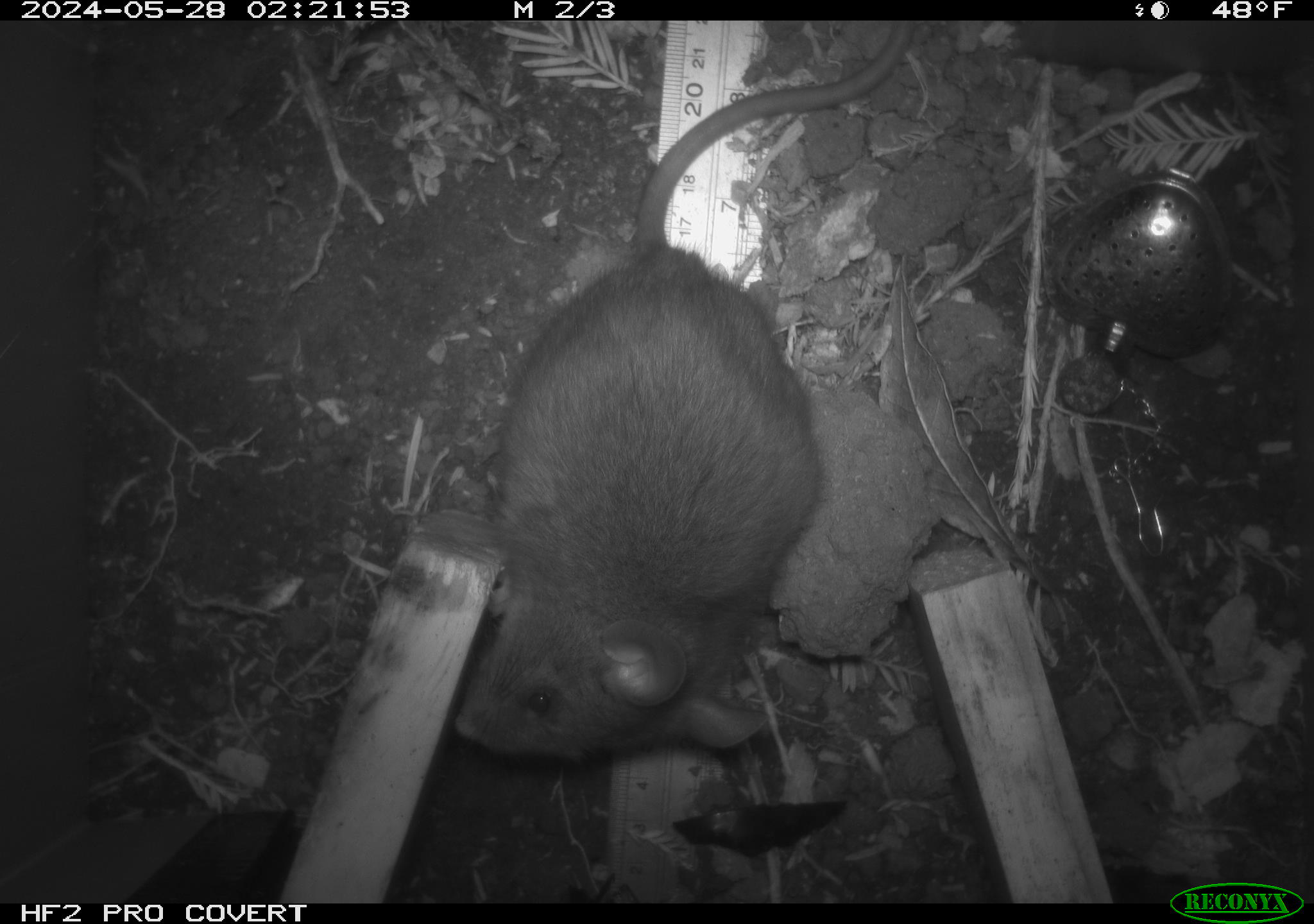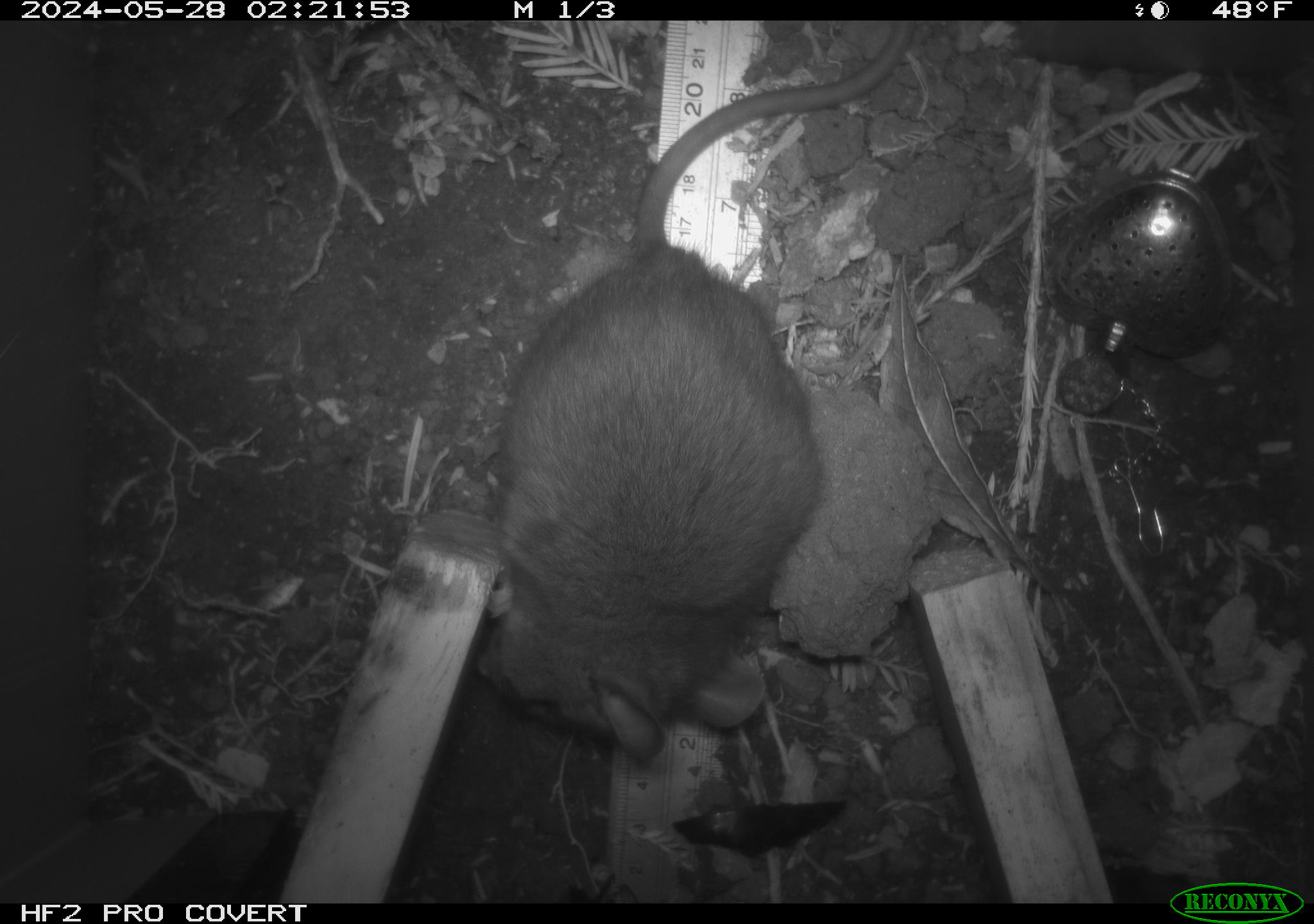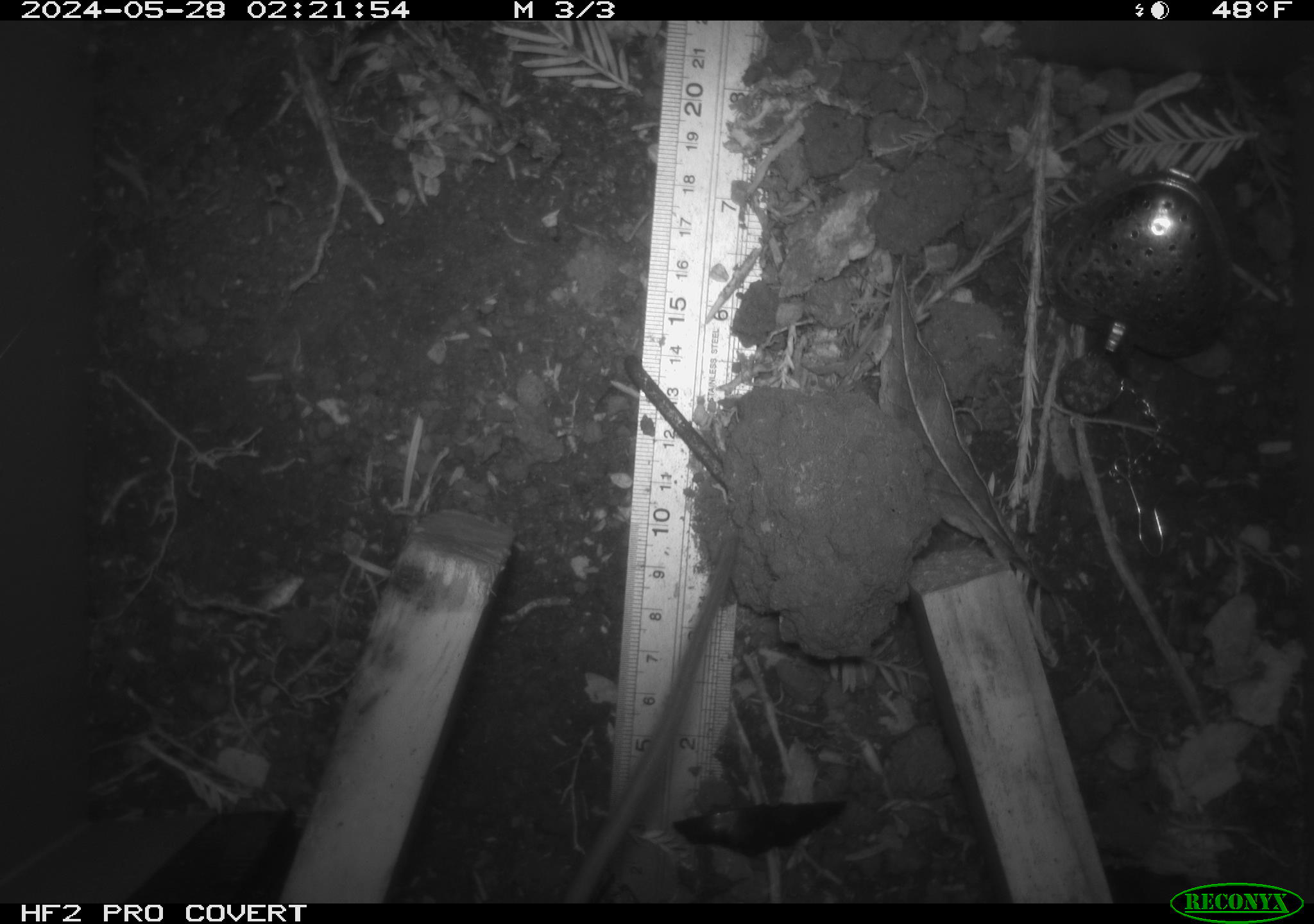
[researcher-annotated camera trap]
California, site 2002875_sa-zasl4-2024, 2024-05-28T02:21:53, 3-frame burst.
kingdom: Animalia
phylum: Chordata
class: Mammalia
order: Rodentia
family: Cricetidae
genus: Neotoma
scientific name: Neotoma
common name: pack rat or woodrat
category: neotoma species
Neotoma species (pack rat or woodrat) (Neotoma).